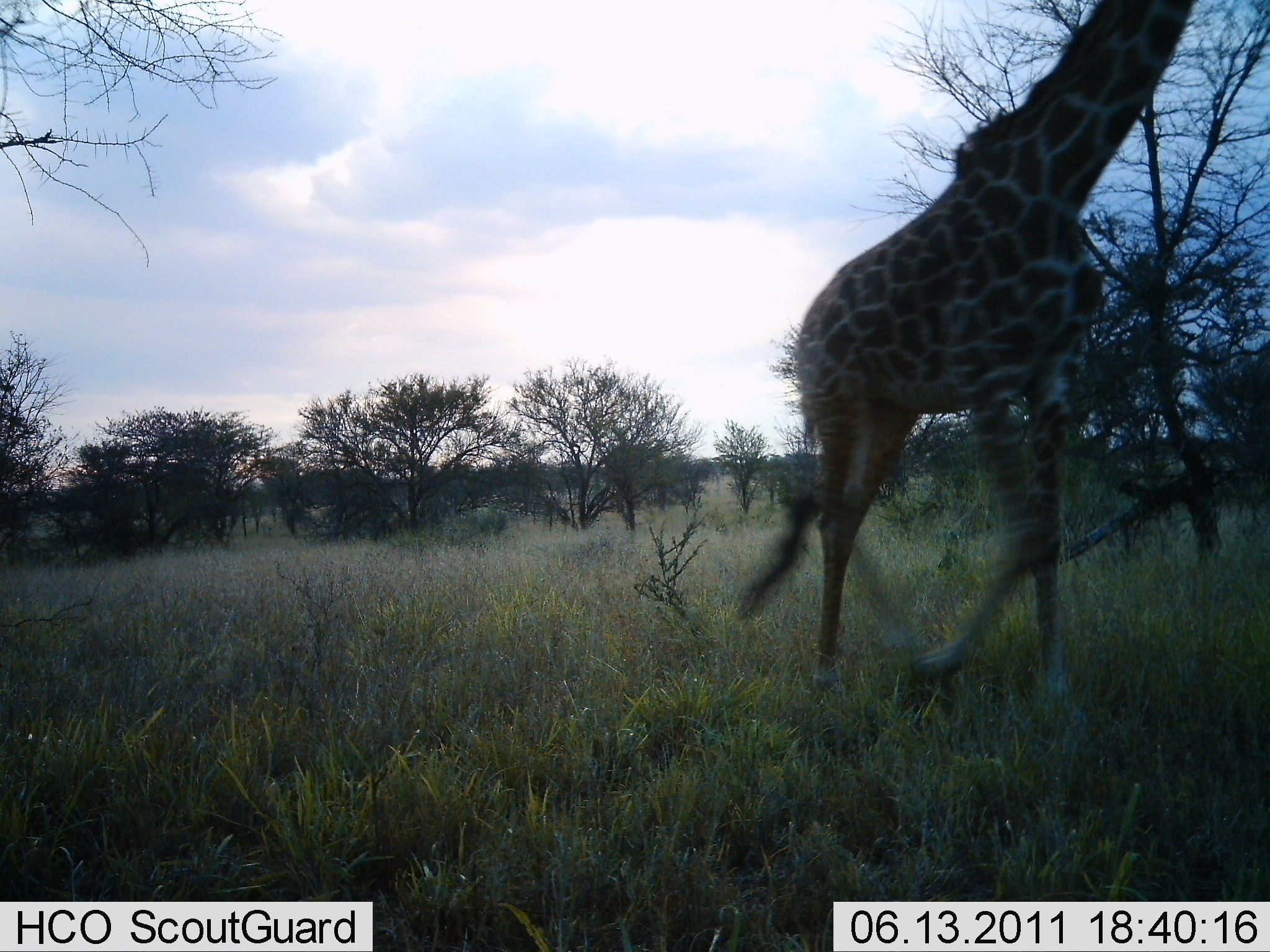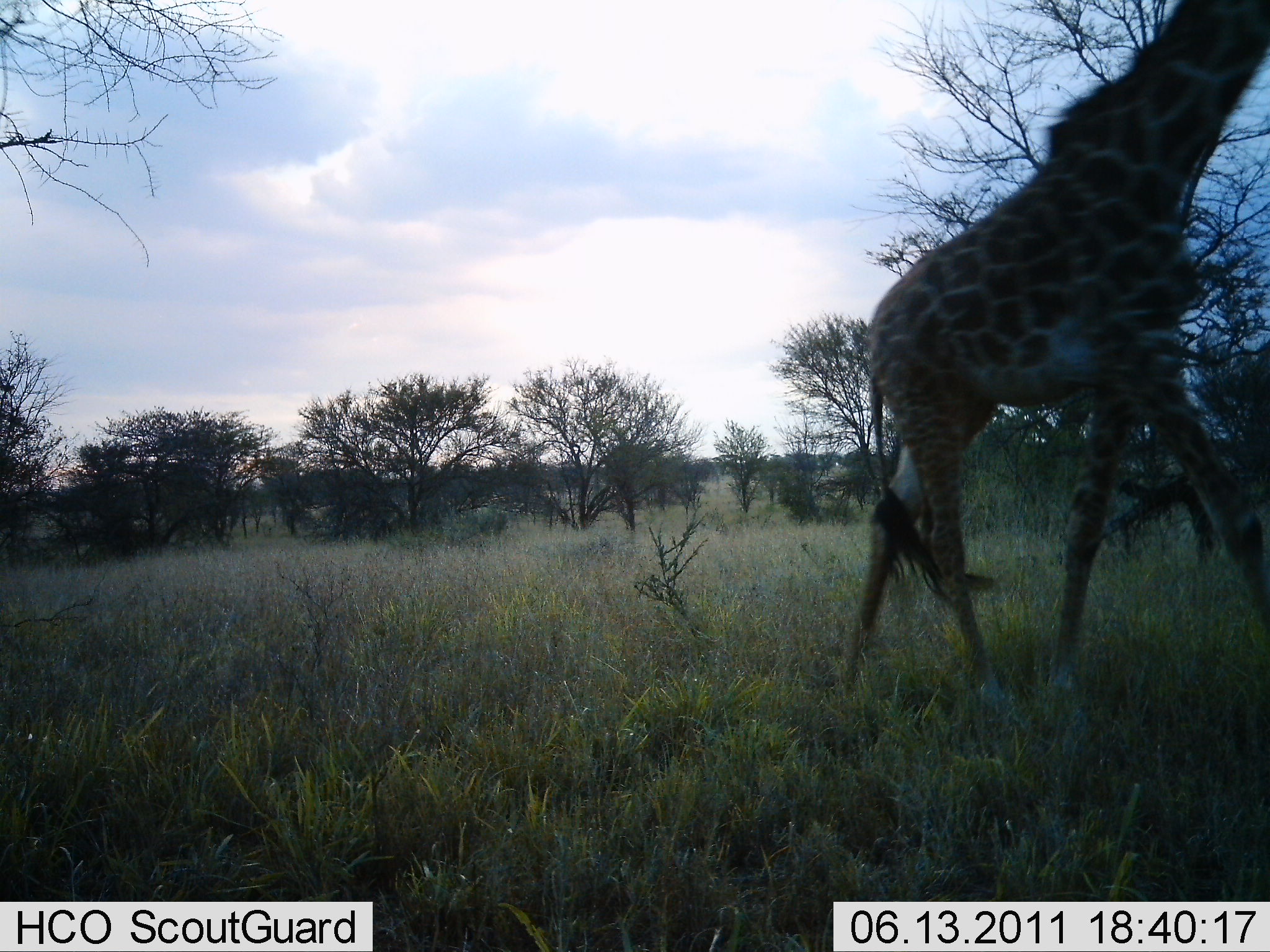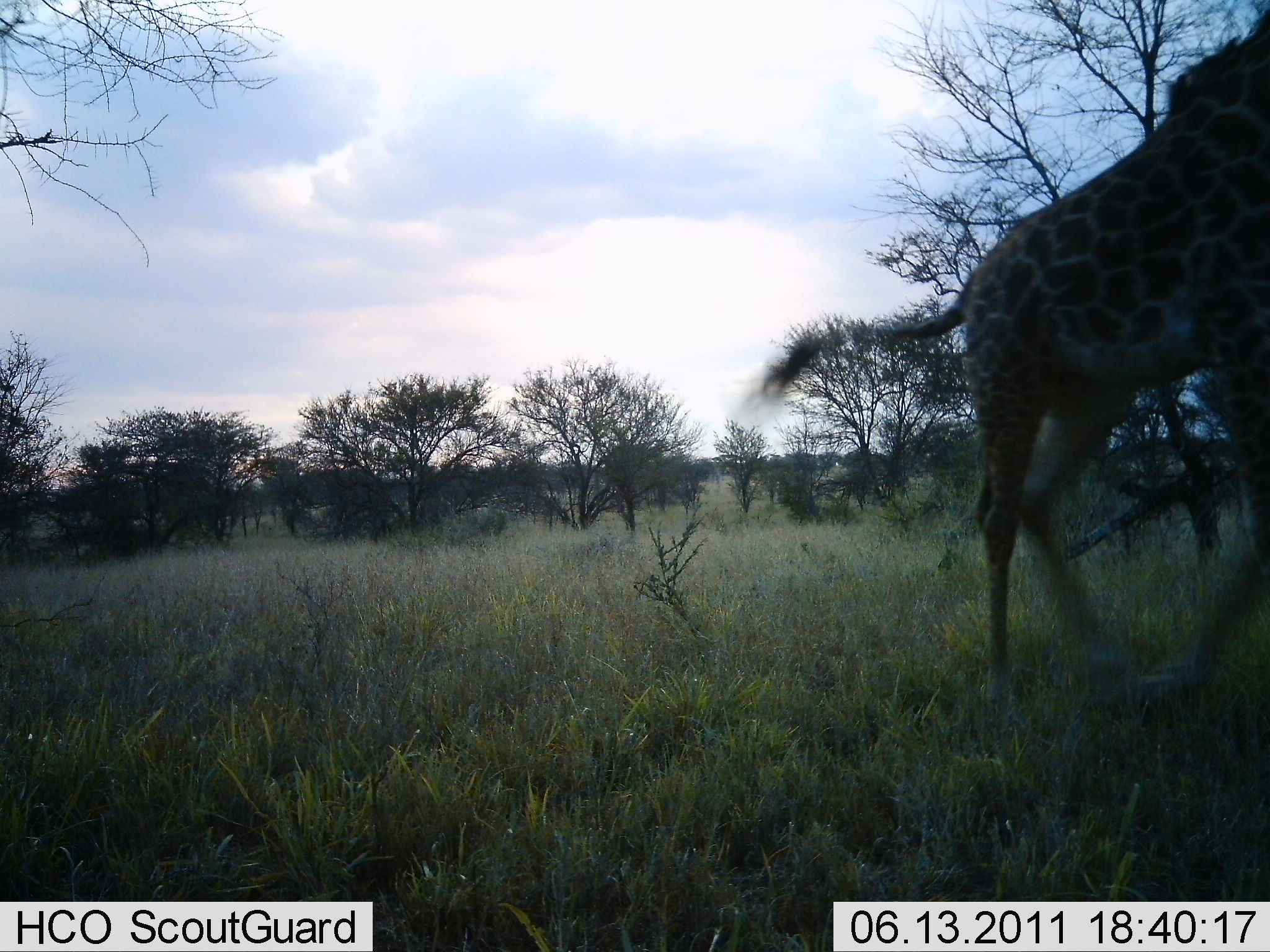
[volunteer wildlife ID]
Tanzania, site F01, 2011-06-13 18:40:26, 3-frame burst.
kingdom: Animalia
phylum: Chordata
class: Mammalia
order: Artiodactyla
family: Giraffidae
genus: Giraffa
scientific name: Giraffa camelopardalis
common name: giraffe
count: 1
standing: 0%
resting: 0%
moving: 100%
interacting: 0%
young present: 0%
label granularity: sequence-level